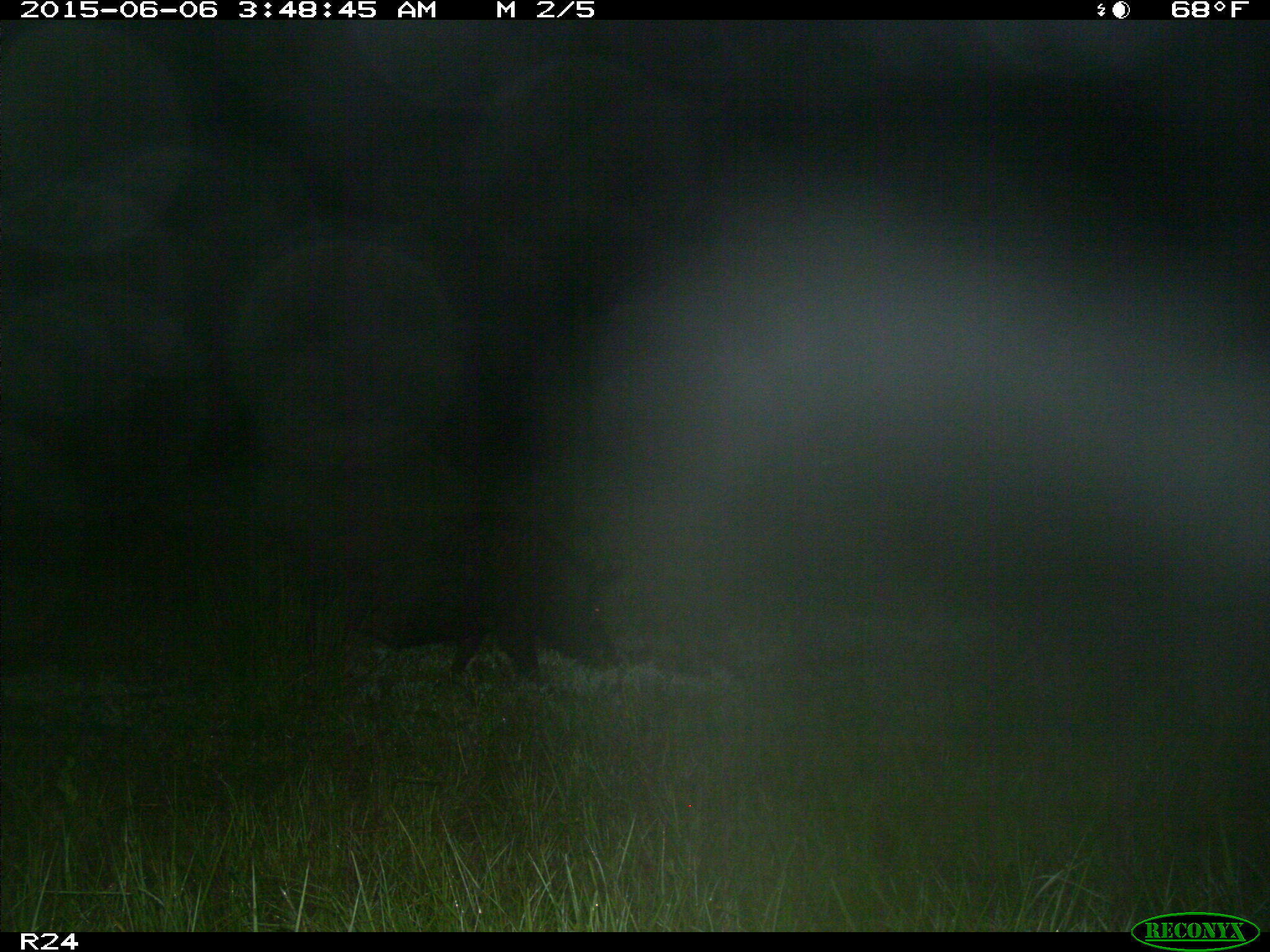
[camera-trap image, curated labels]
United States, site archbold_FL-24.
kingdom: Animalia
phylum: Chordata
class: Mammalia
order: Artiodactyla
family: Bovidae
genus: Bos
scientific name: Bos taurus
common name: domestic cow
Bos taurus (domestic cow).